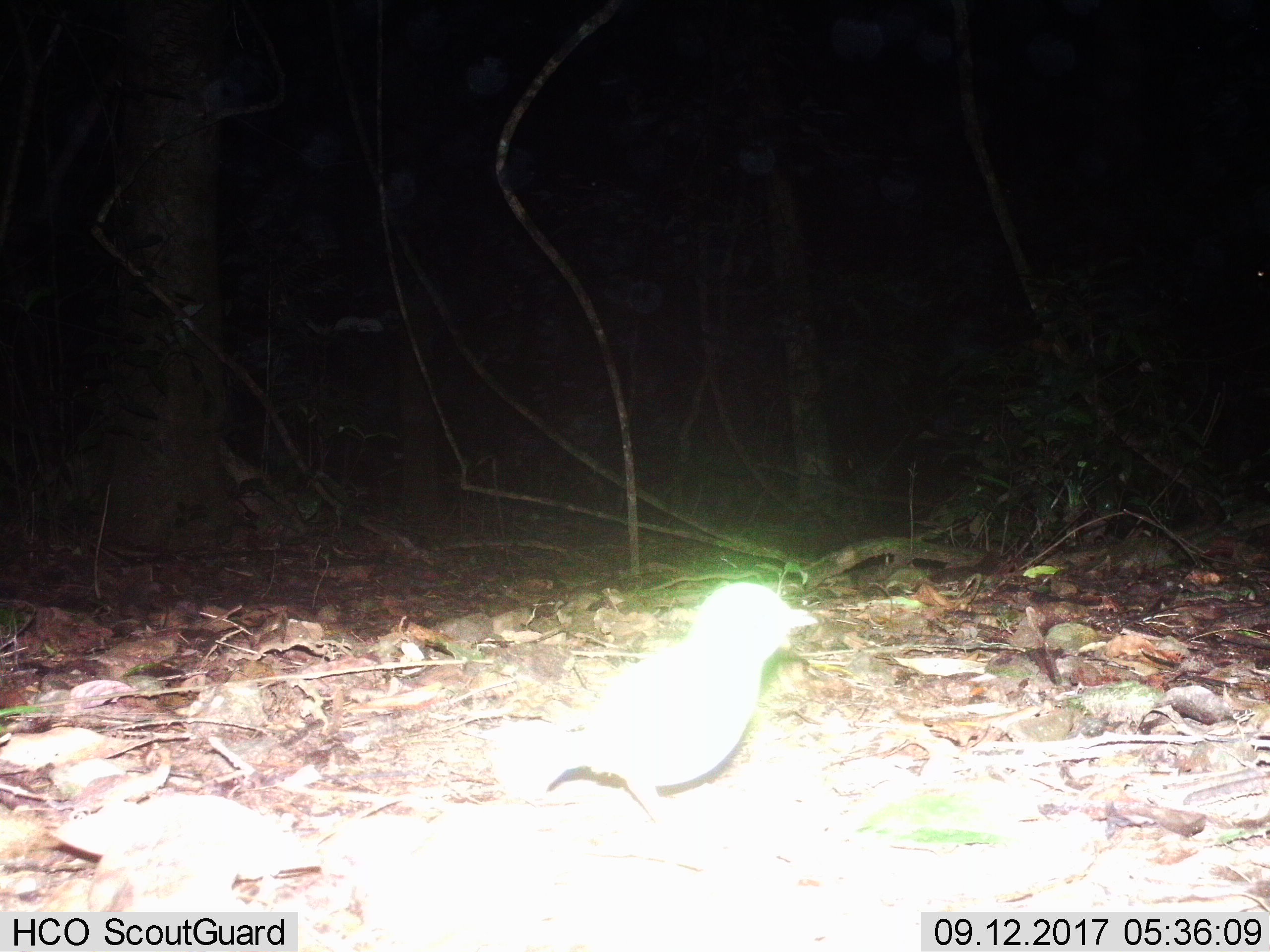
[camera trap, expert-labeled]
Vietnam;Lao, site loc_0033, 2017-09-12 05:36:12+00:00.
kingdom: Animalia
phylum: Chordata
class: Aves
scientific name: Aves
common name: bird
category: unidentified bird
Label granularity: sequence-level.